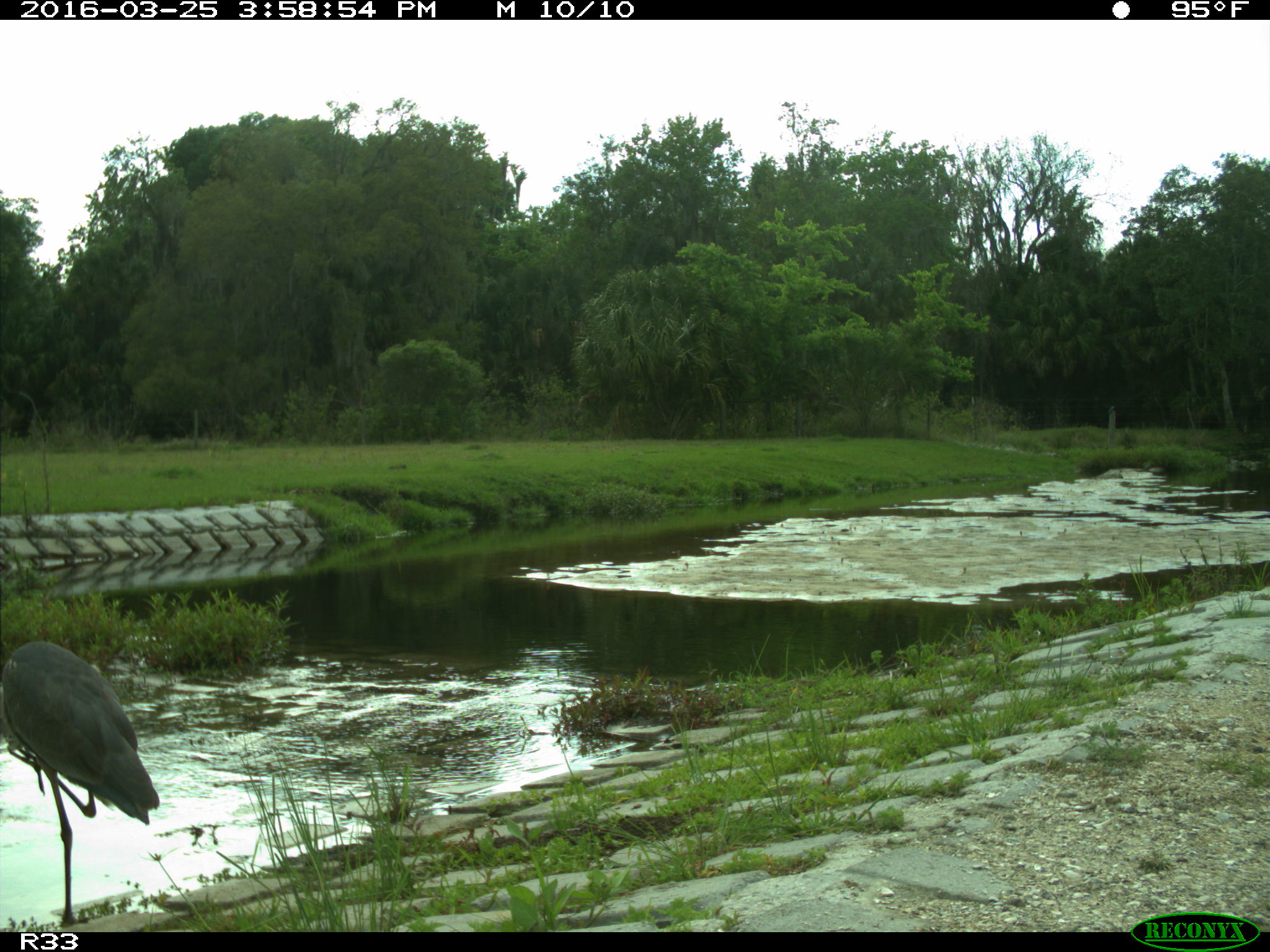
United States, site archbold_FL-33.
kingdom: Animalia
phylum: Chordata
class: Aves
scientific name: Aves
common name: birds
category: unidentified bird